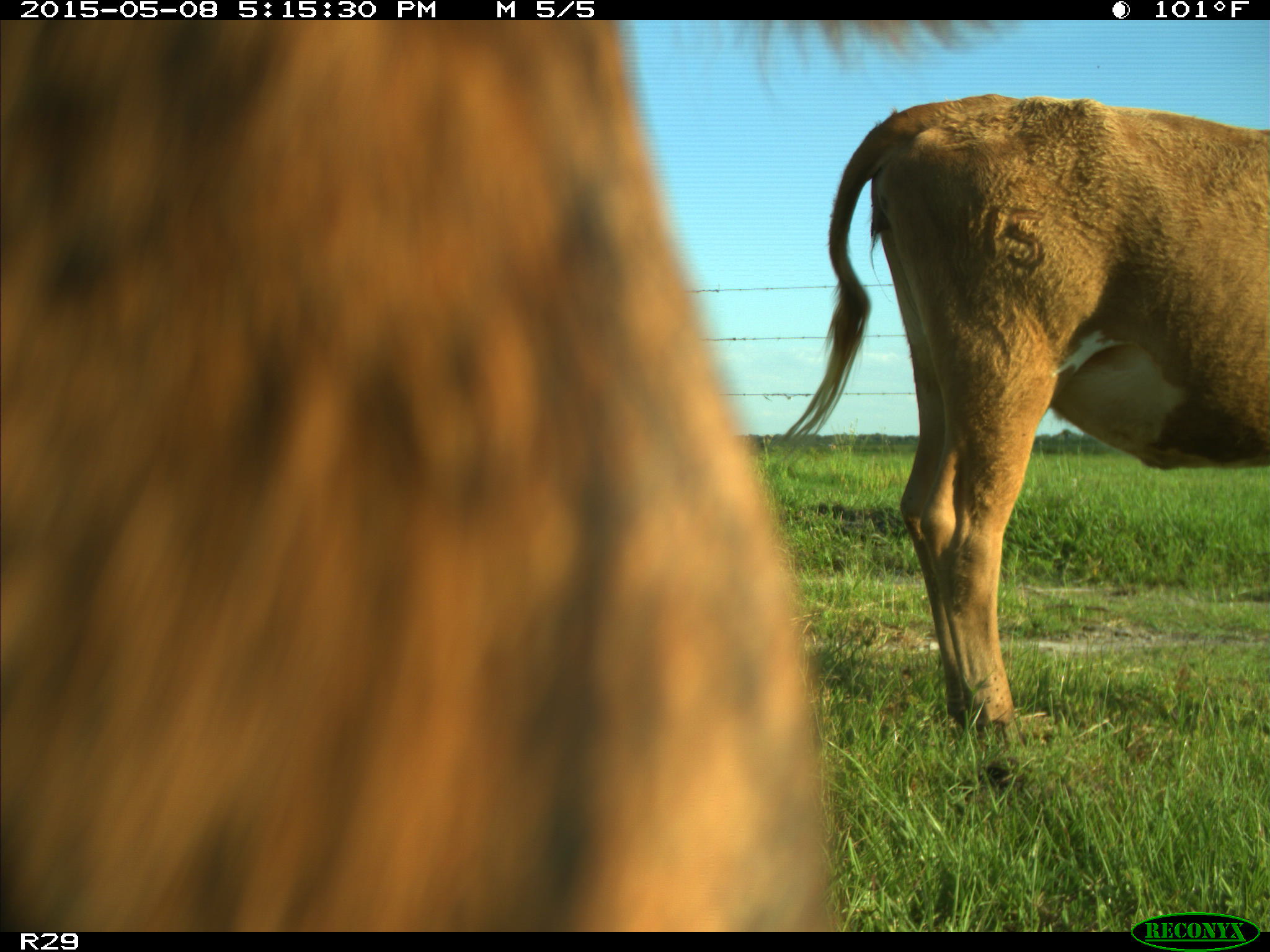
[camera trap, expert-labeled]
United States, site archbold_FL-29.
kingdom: Animalia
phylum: Chordata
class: Mammalia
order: Artiodactyla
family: Bovidae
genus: Bos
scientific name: Bos taurus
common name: domestic cow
Bos taurus (domestic cow).